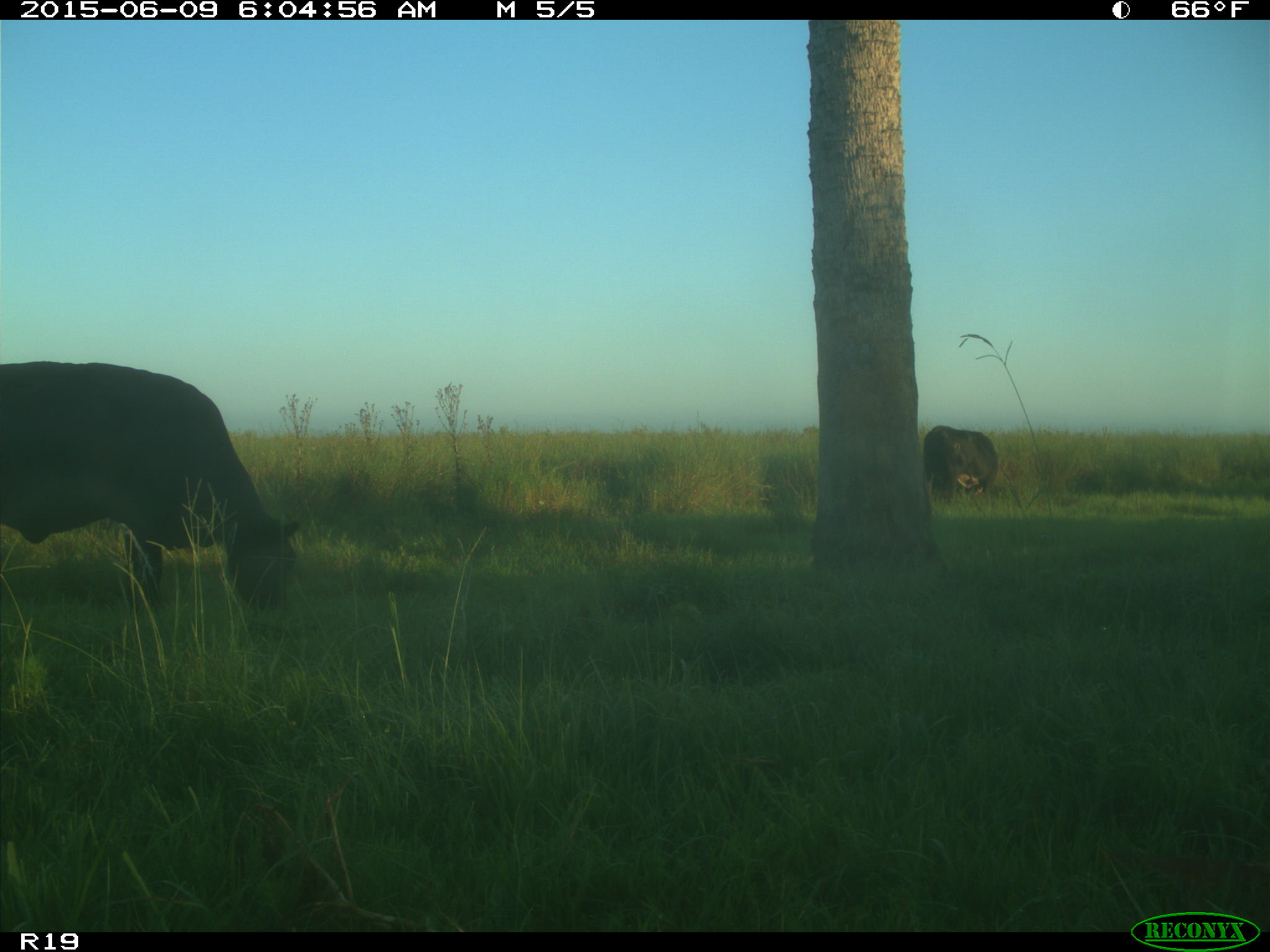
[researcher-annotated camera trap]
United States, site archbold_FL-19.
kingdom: Animalia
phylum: Chordata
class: Mammalia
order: Artiodactyla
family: Bovidae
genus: Bos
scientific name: Bos taurus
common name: domestic cow